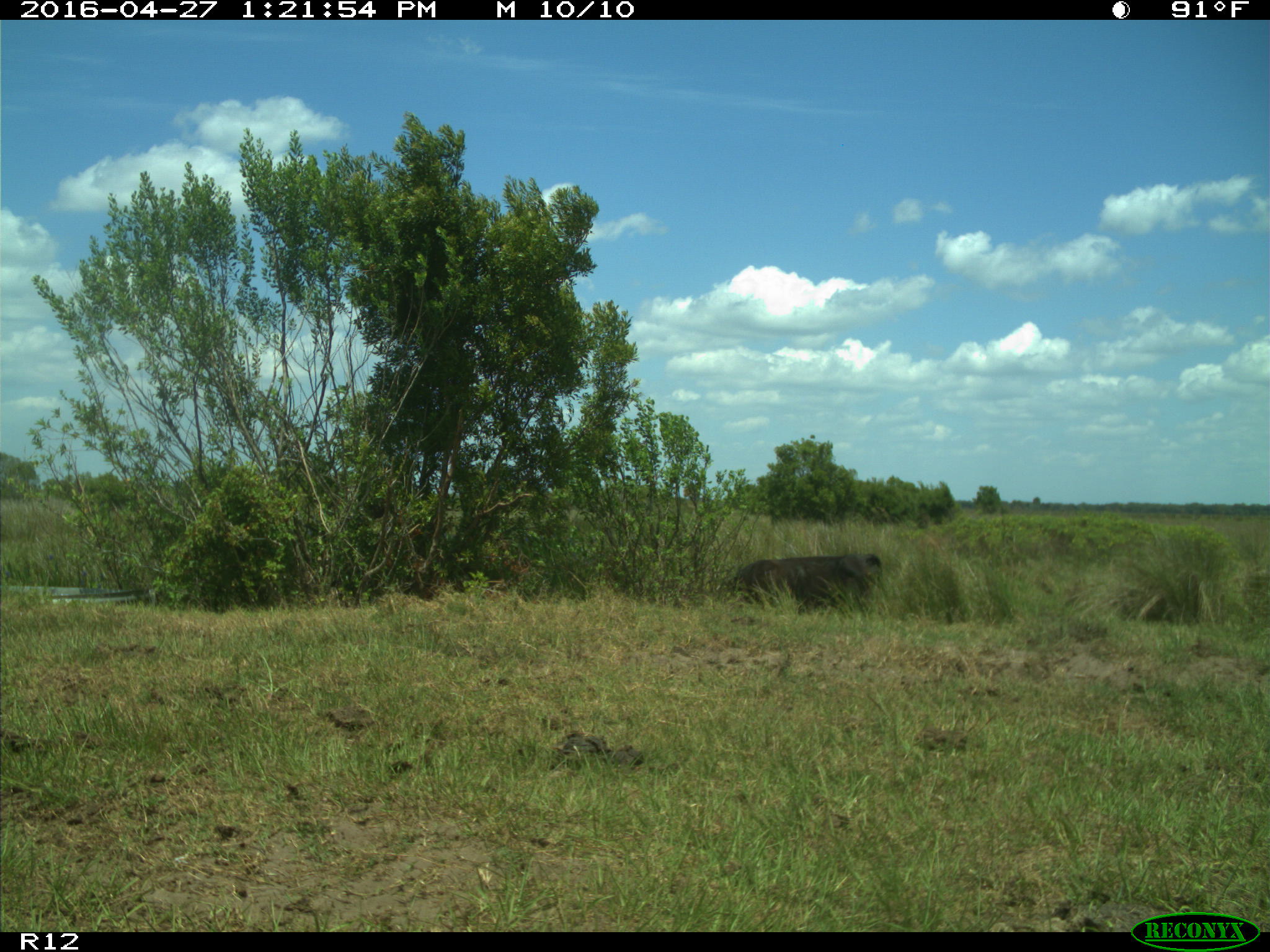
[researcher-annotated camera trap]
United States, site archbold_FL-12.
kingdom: Animalia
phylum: Chordata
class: Mammalia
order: Artiodactyla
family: Bovidae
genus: Bos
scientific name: Bos taurus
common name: domestic cow